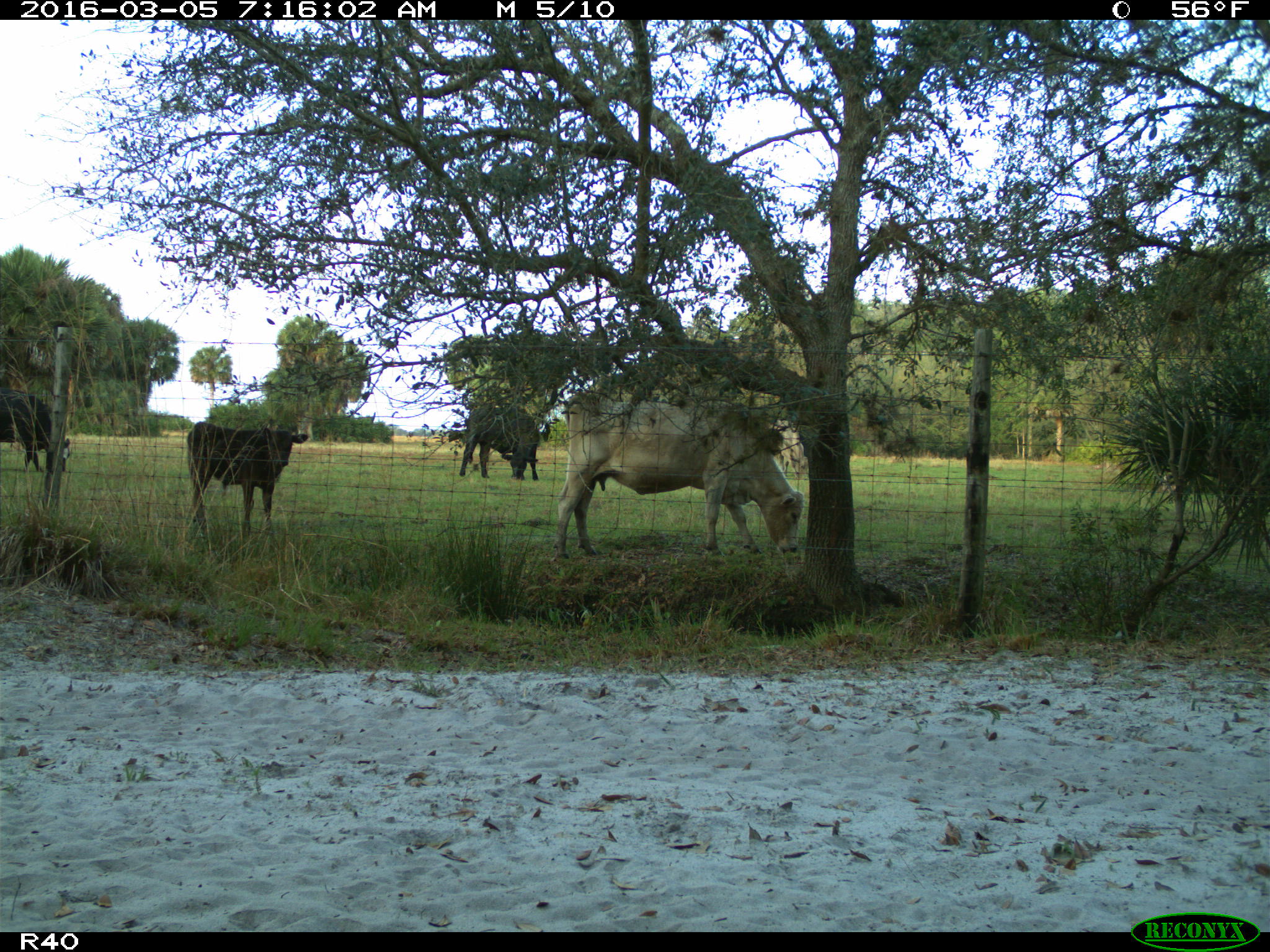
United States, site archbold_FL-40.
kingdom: Animalia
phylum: Chordata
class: Mammalia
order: Artiodactyla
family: Bovidae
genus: Bos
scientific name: Bos taurus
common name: domestic cow